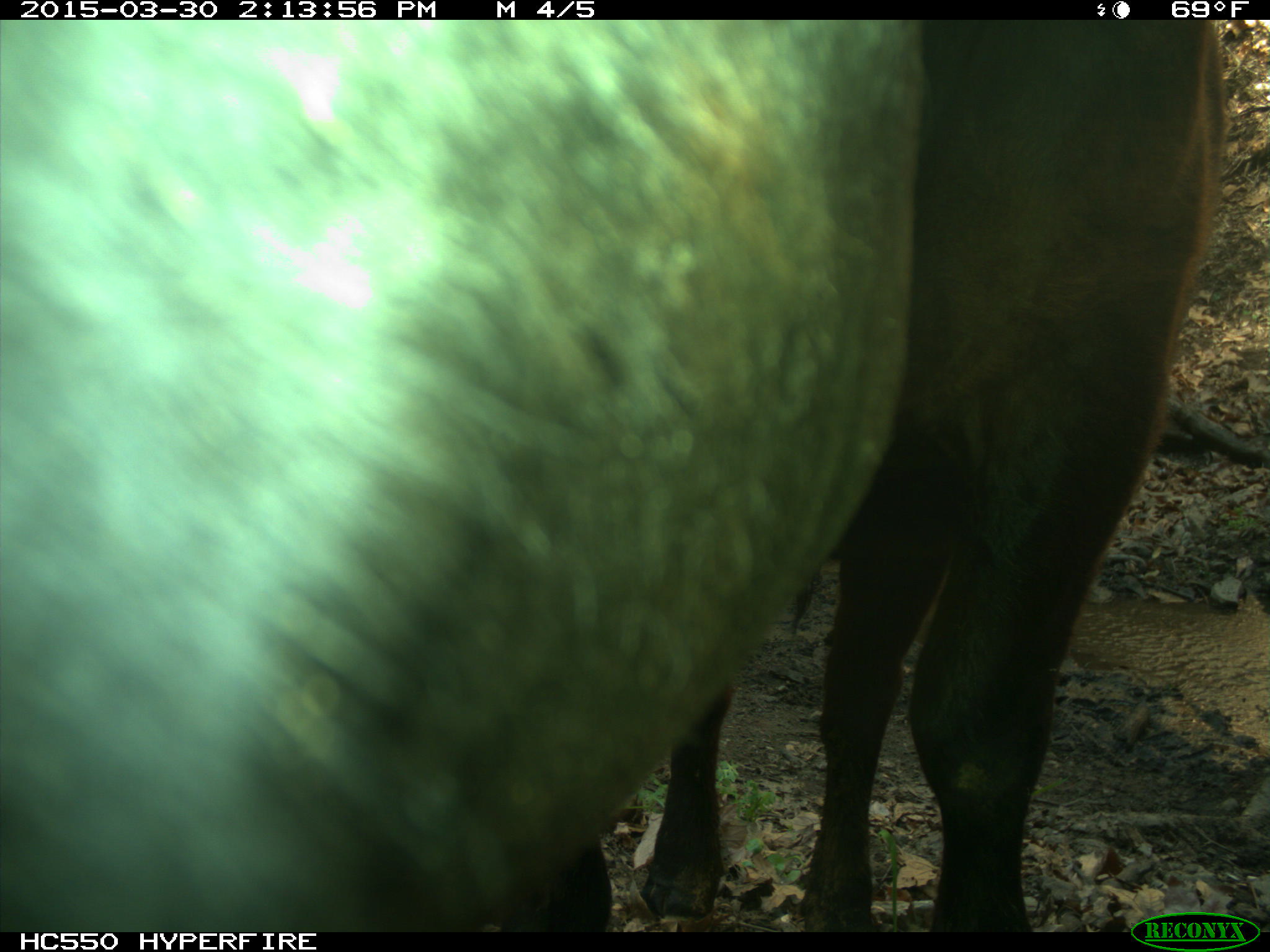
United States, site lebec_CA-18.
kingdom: Animalia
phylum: Chordata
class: Mammalia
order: Artiodactyla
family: Bovidae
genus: Bos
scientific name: Bos taurus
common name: domestic cow